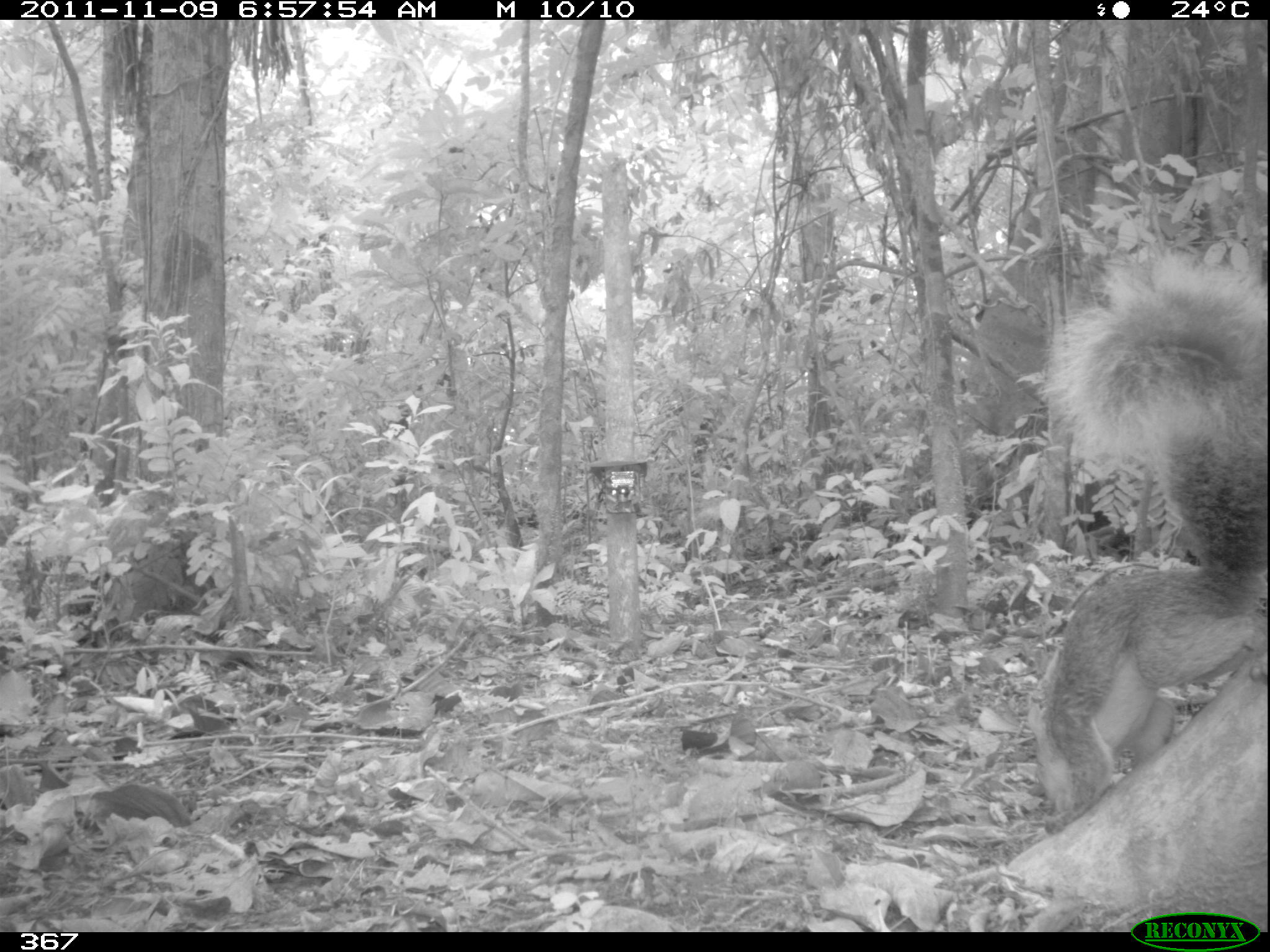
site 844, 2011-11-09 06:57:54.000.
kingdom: Animalia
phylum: Chordata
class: Mammalia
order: Rodentia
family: Sciuridae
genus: Sciurus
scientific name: Sciurus spadiceus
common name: southern amazon red squirrel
Sciurus spadiceus (southern amazon red squirrel).